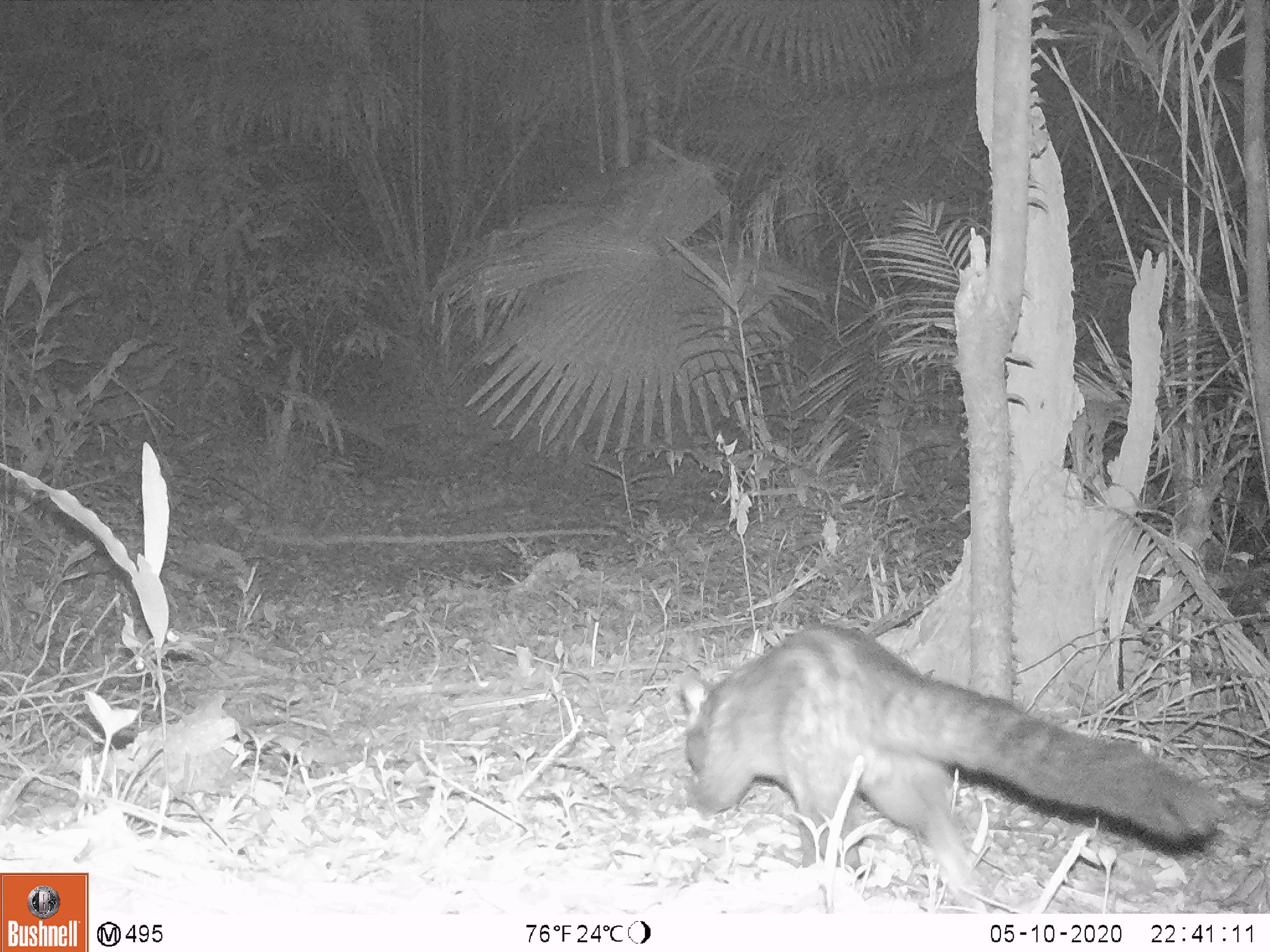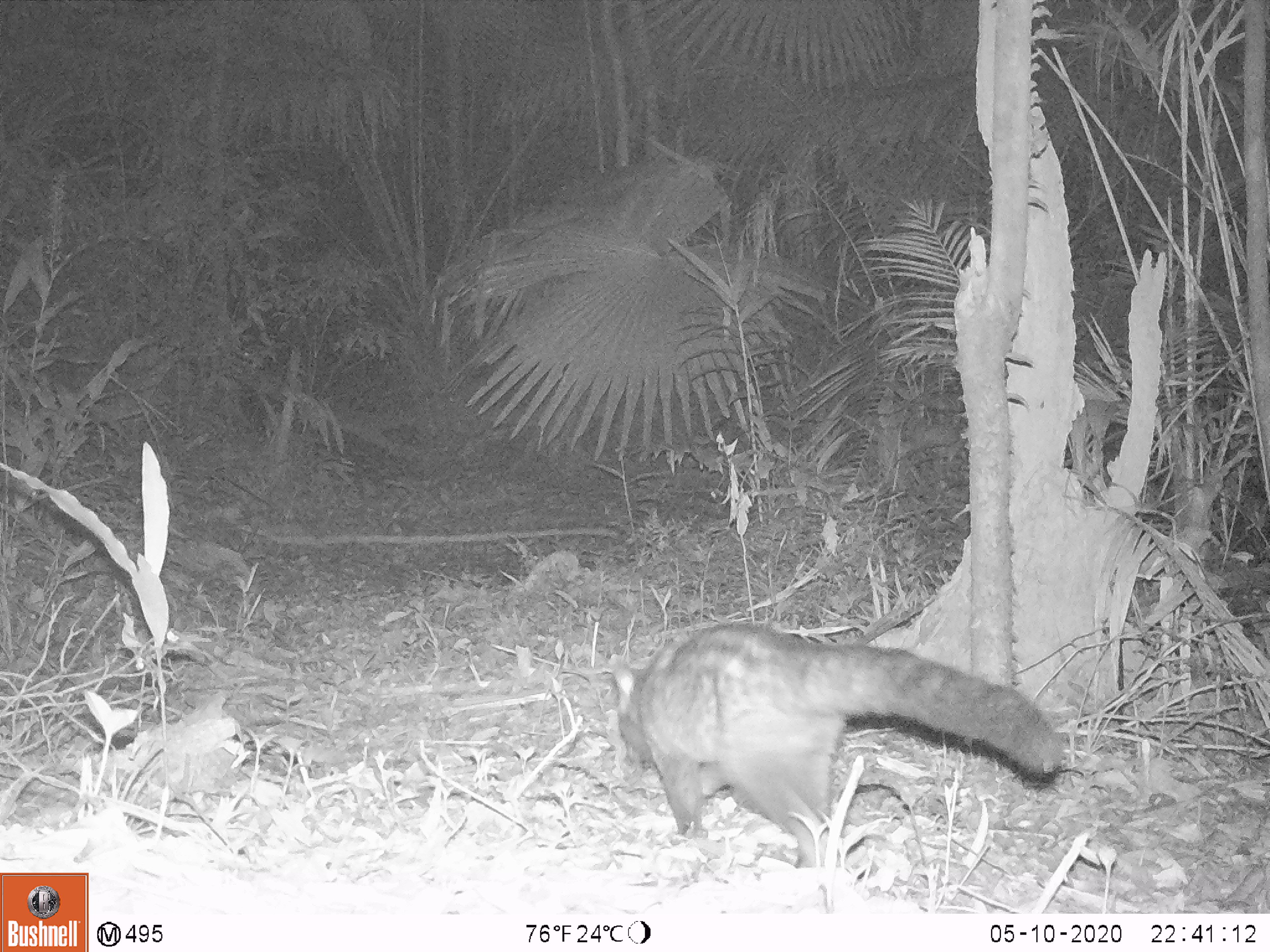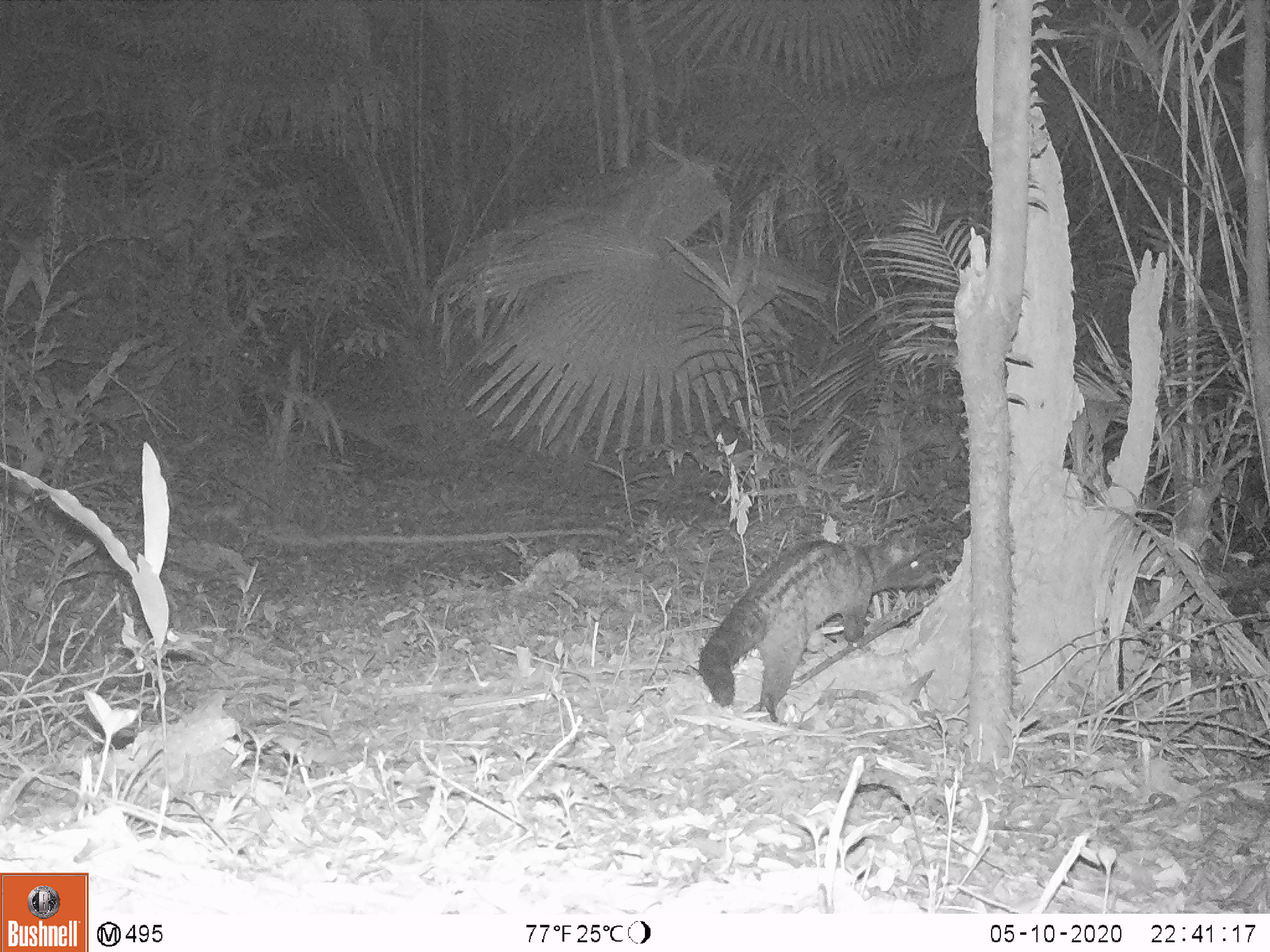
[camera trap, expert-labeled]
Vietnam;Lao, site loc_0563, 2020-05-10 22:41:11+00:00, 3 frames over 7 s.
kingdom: Animalia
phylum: Chordata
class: Mammalia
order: Carnivora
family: Viverridae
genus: Paradoxurus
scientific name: Paradoxurus hermaphroditus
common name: common palm civet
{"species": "common palm civet (Paradoxurus hermaphroditus)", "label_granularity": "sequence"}